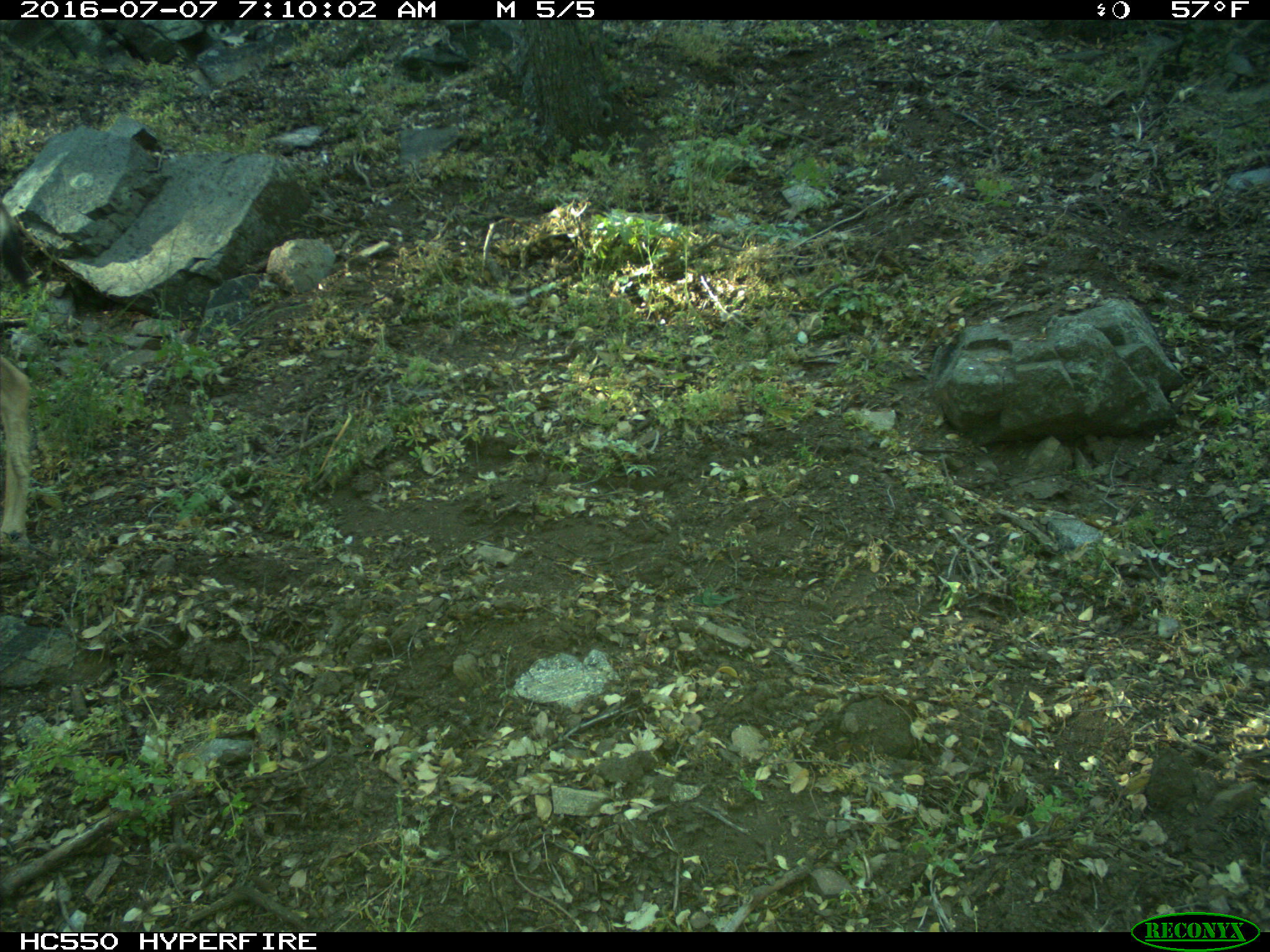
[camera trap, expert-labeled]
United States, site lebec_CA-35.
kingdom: Animalia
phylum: Chordata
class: Mammalia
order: Artiodactyla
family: Cervidae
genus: Odocoileus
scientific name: Odocoileus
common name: deer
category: unidentified deer